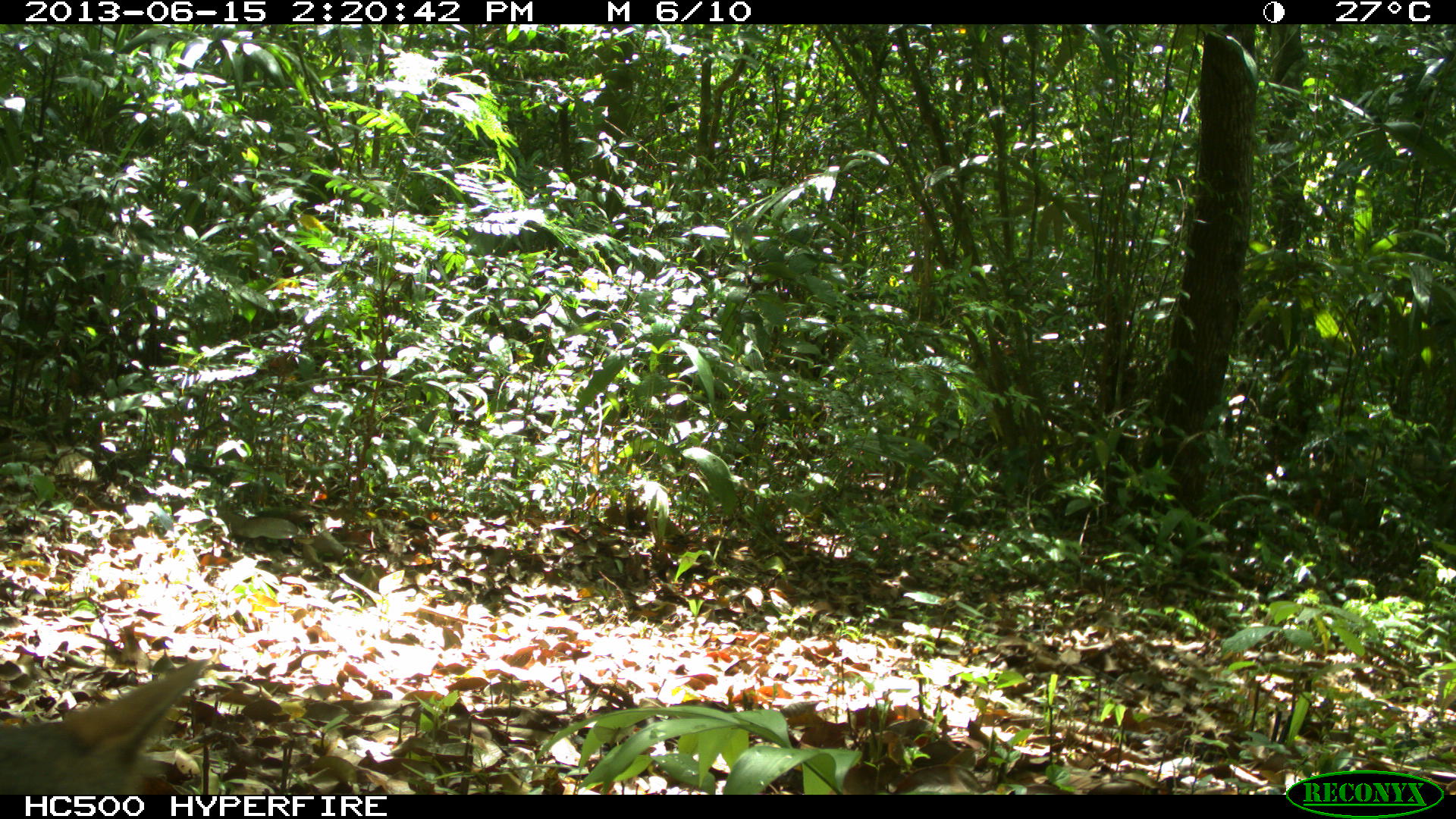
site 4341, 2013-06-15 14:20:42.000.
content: unidentified animal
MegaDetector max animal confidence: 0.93